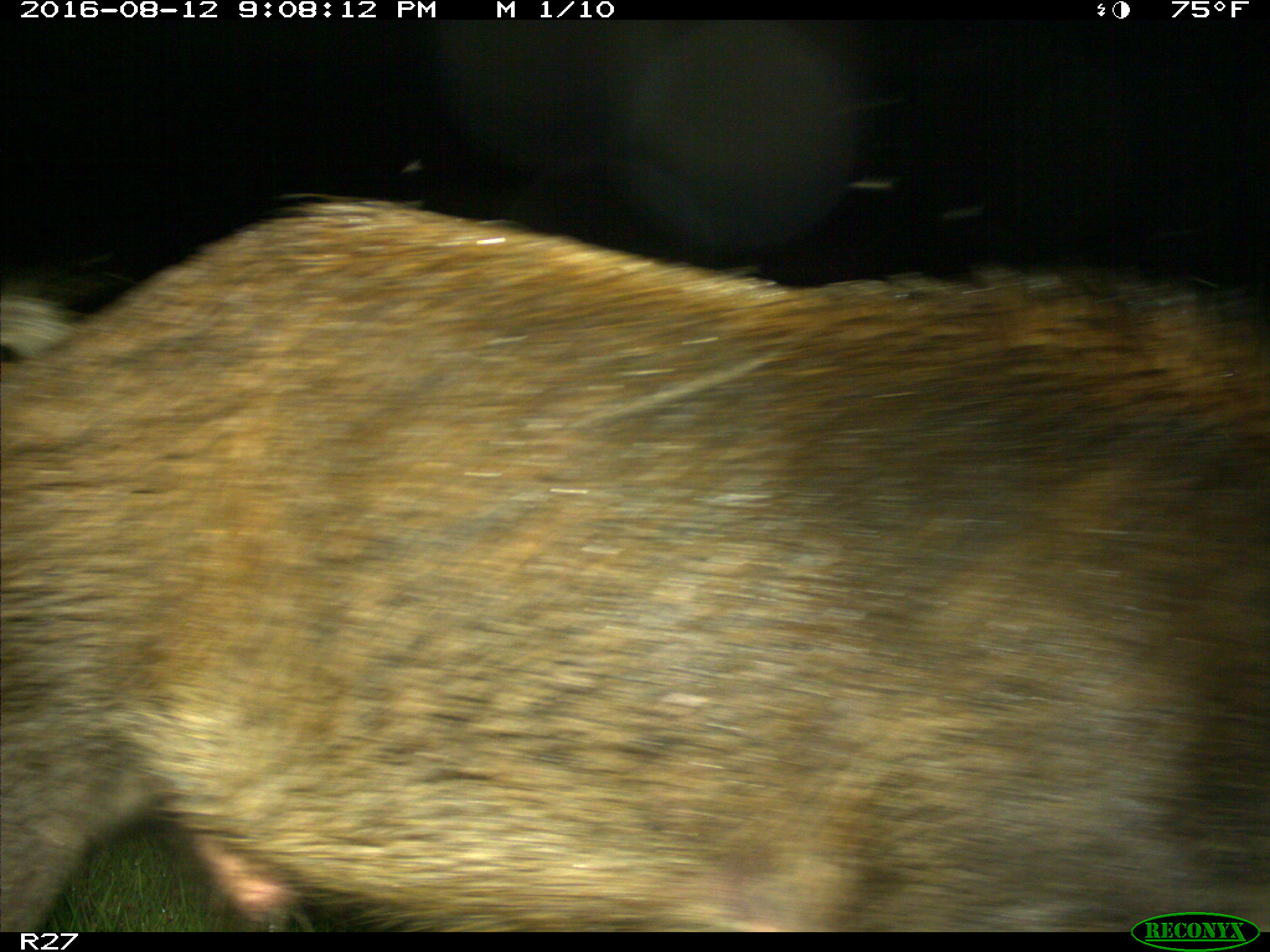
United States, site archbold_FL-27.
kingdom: Animalia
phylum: Chordata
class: Mammalia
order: Artiodactyla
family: Suidae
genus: Sus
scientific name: Sus scrofa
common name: wild boar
Sus scrofa (wild boar).